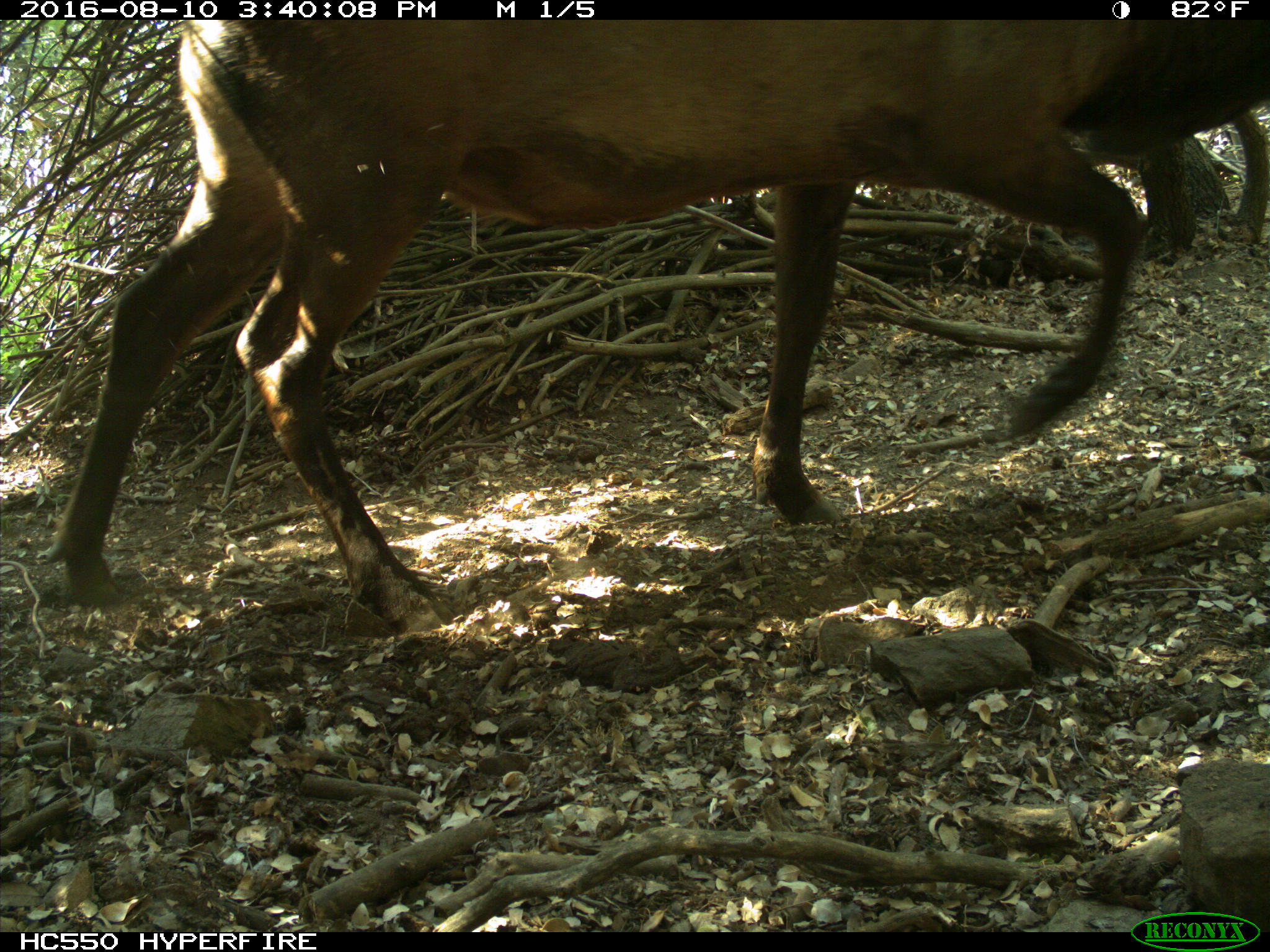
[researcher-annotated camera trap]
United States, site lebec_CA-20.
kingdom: Animalia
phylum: Chordata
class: Mammalia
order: Artiodactyla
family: Cervidae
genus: Cervus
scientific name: Cervus canadensis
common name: elk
Cervus canadensis (elk).